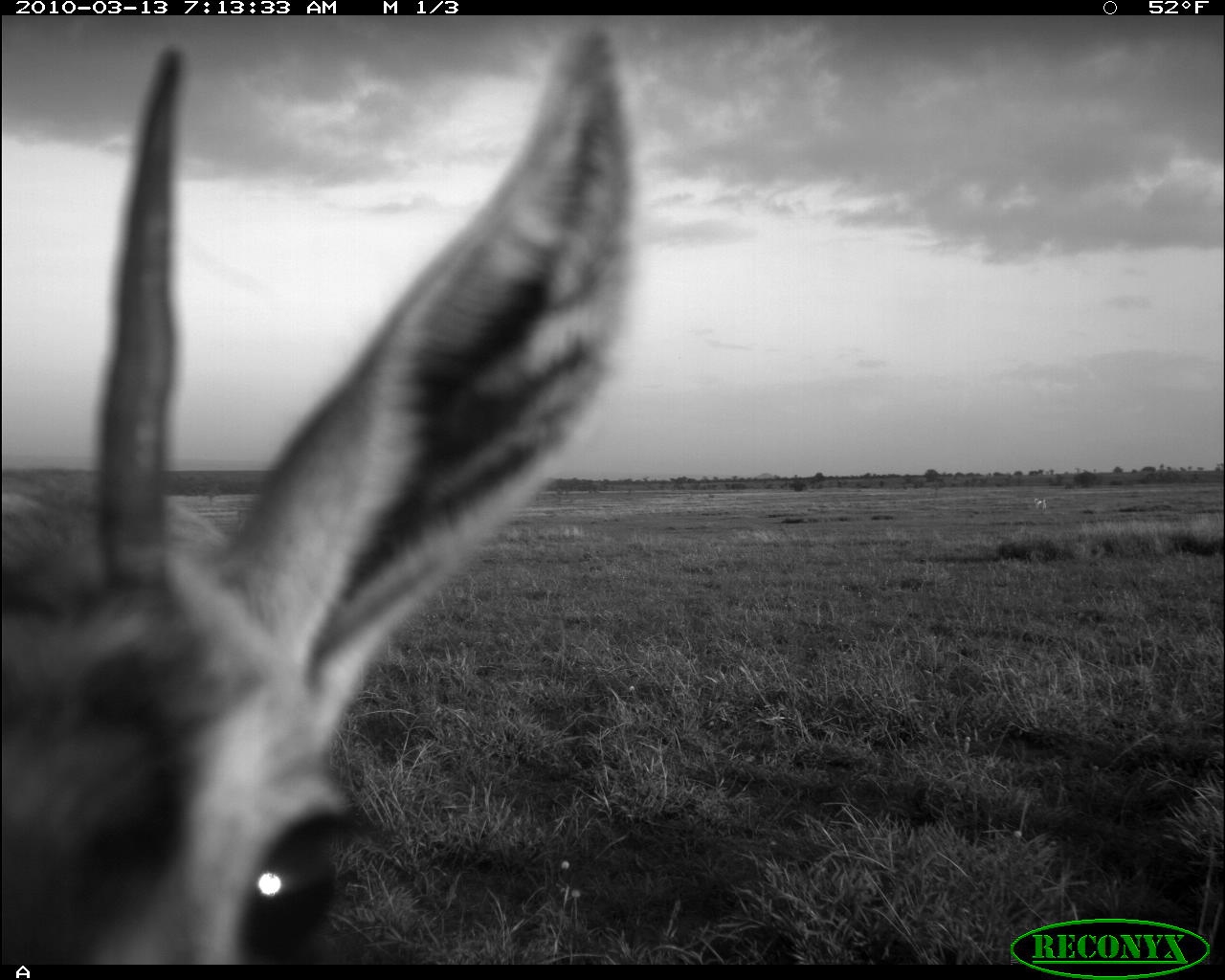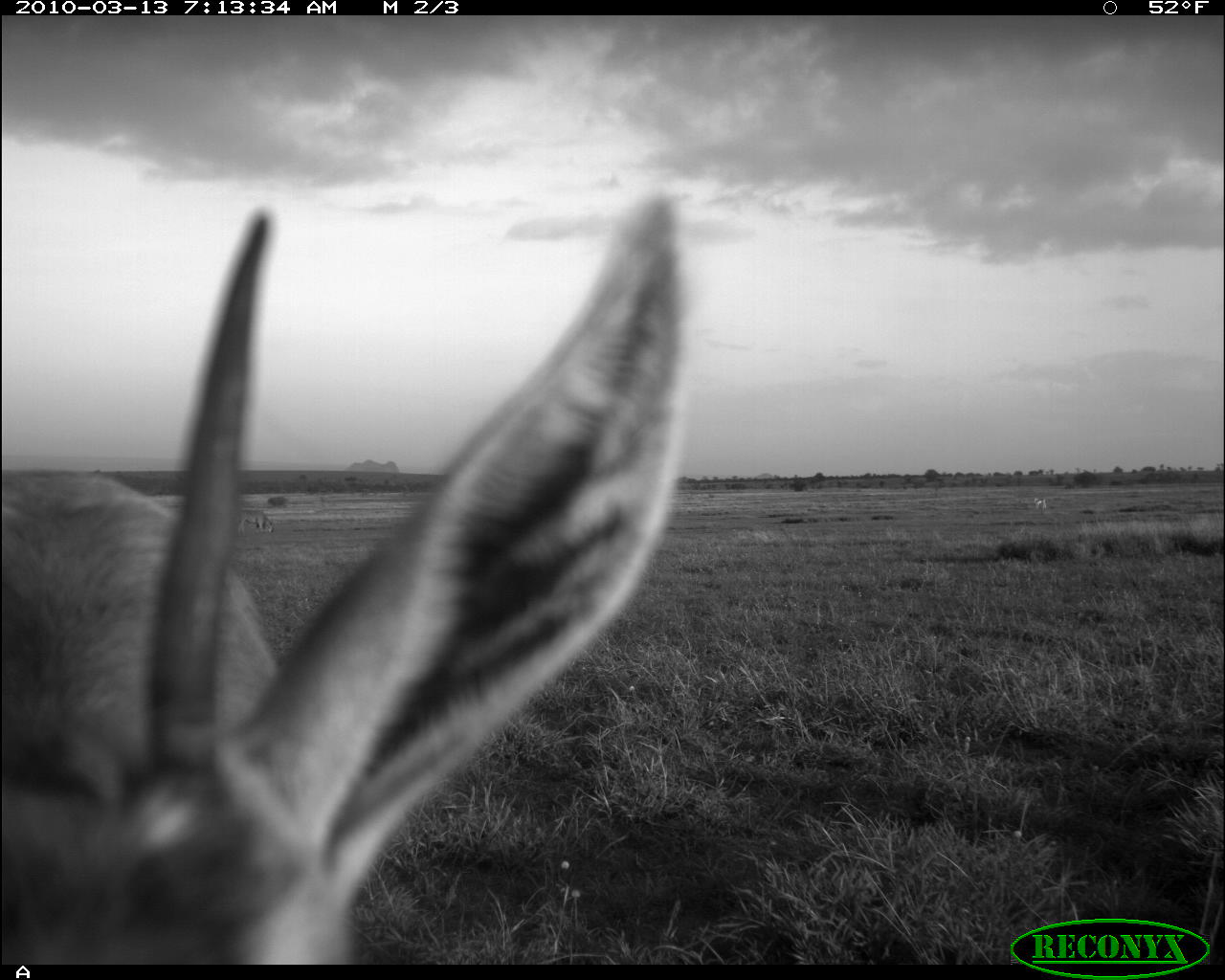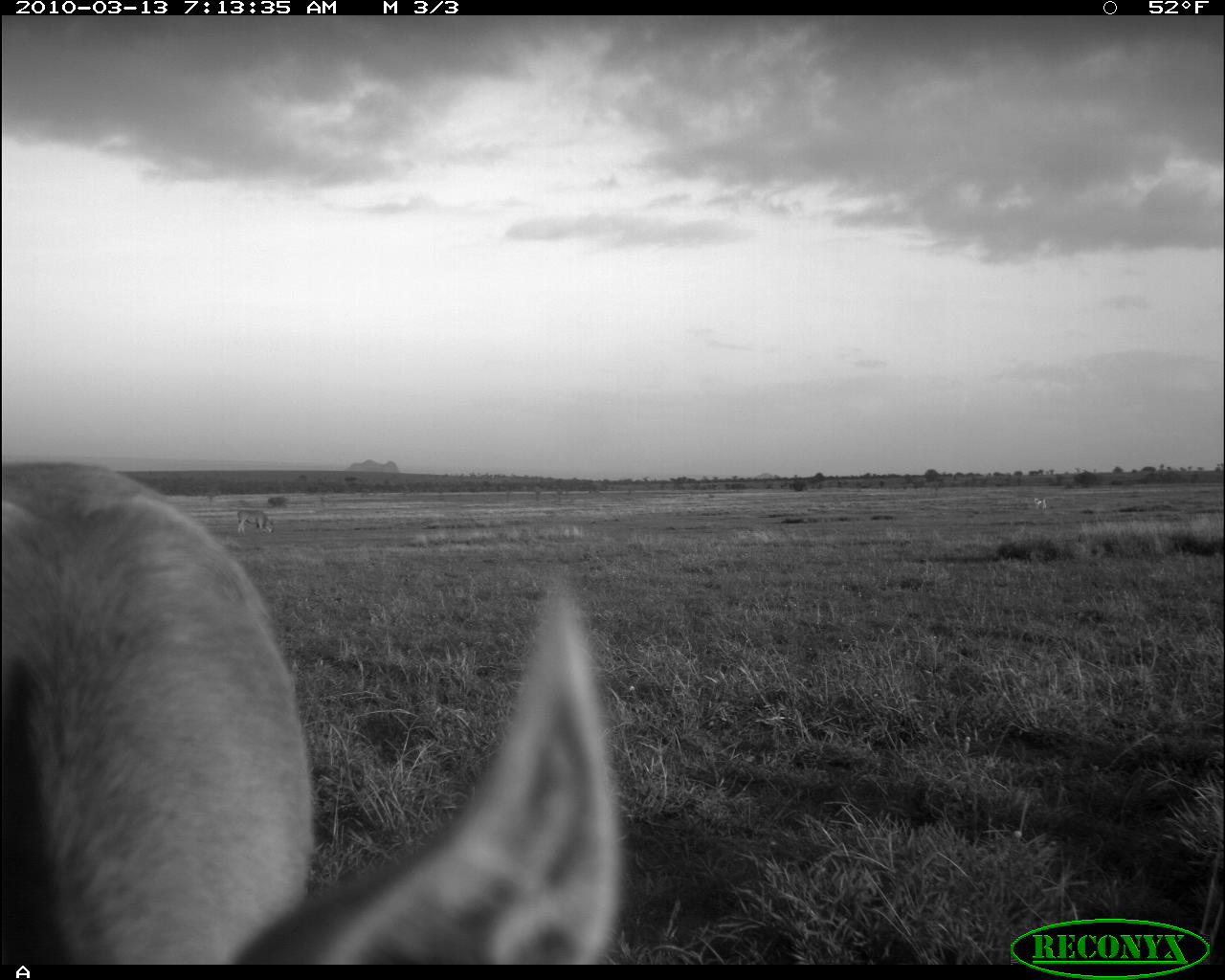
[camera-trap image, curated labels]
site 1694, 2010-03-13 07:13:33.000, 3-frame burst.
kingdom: Animalia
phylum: Chordata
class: Mammalia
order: Artiodactyla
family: Bovidae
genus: Eudorcas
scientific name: Eudorcas thomsonii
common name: thomson's gazelle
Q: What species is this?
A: Eudorcas thomsonii (thomson's gazelle).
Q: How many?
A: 3.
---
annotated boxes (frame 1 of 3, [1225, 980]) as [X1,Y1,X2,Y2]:
eudorcas thomsonii: [0,22,636,966]